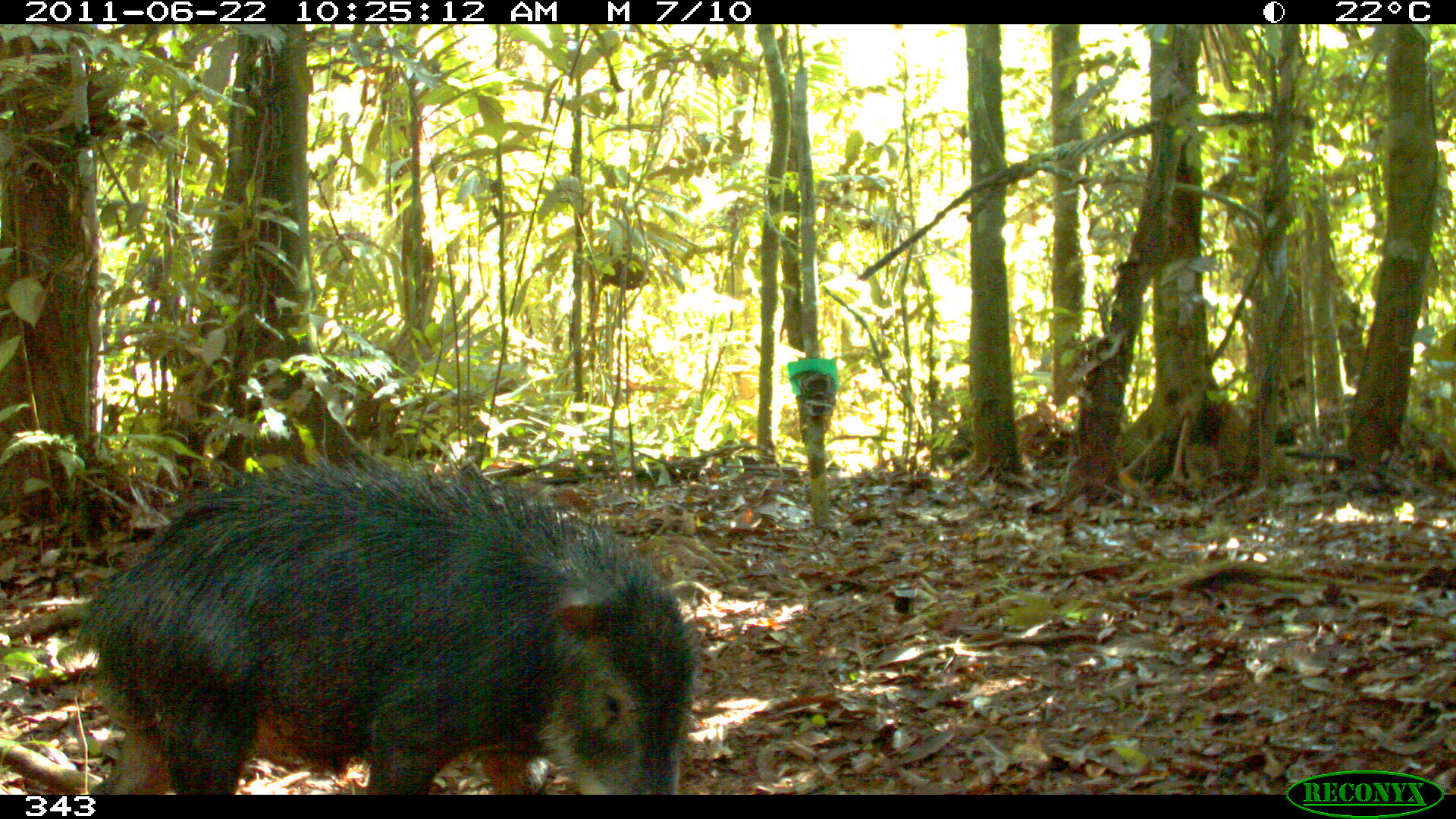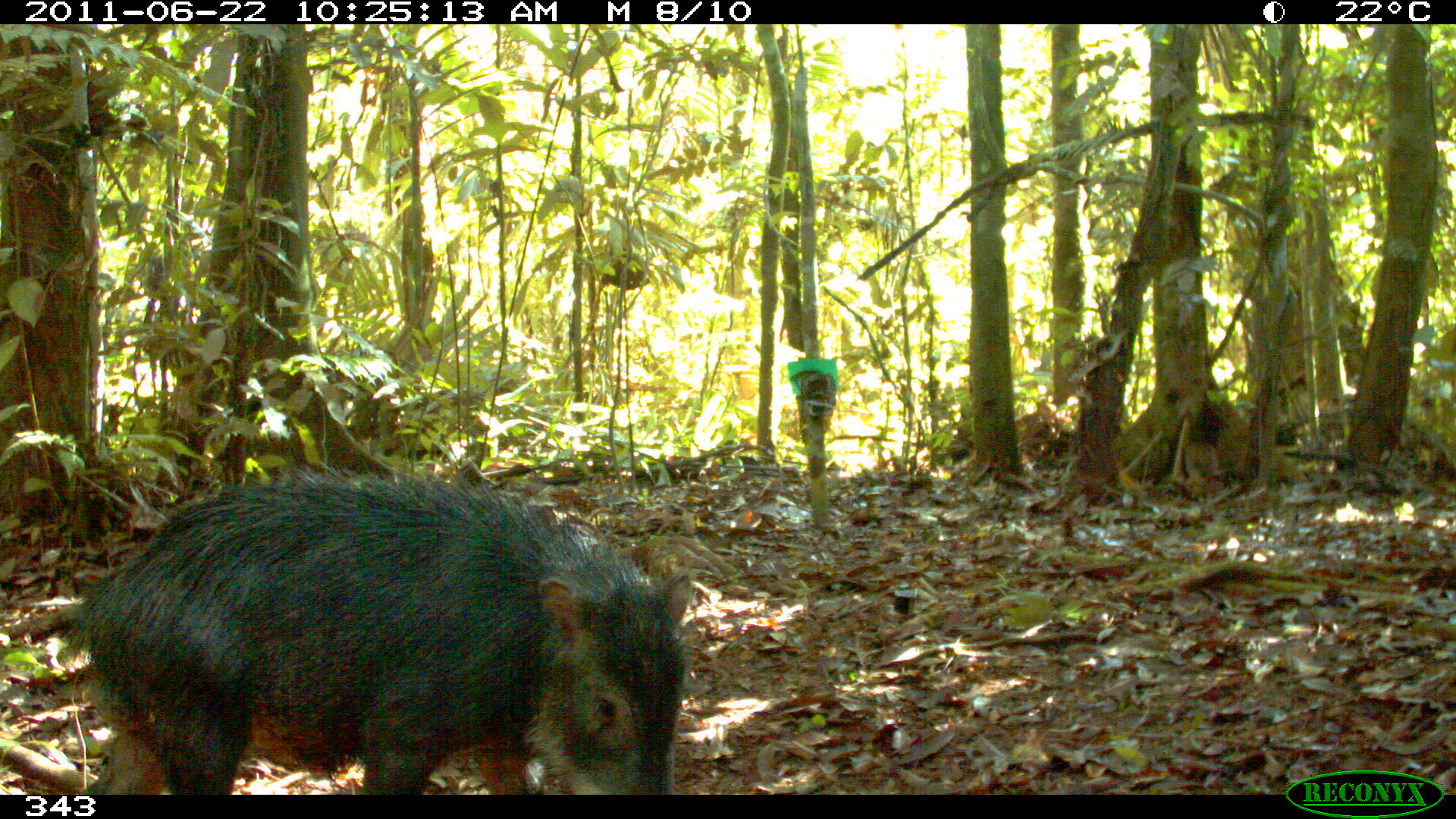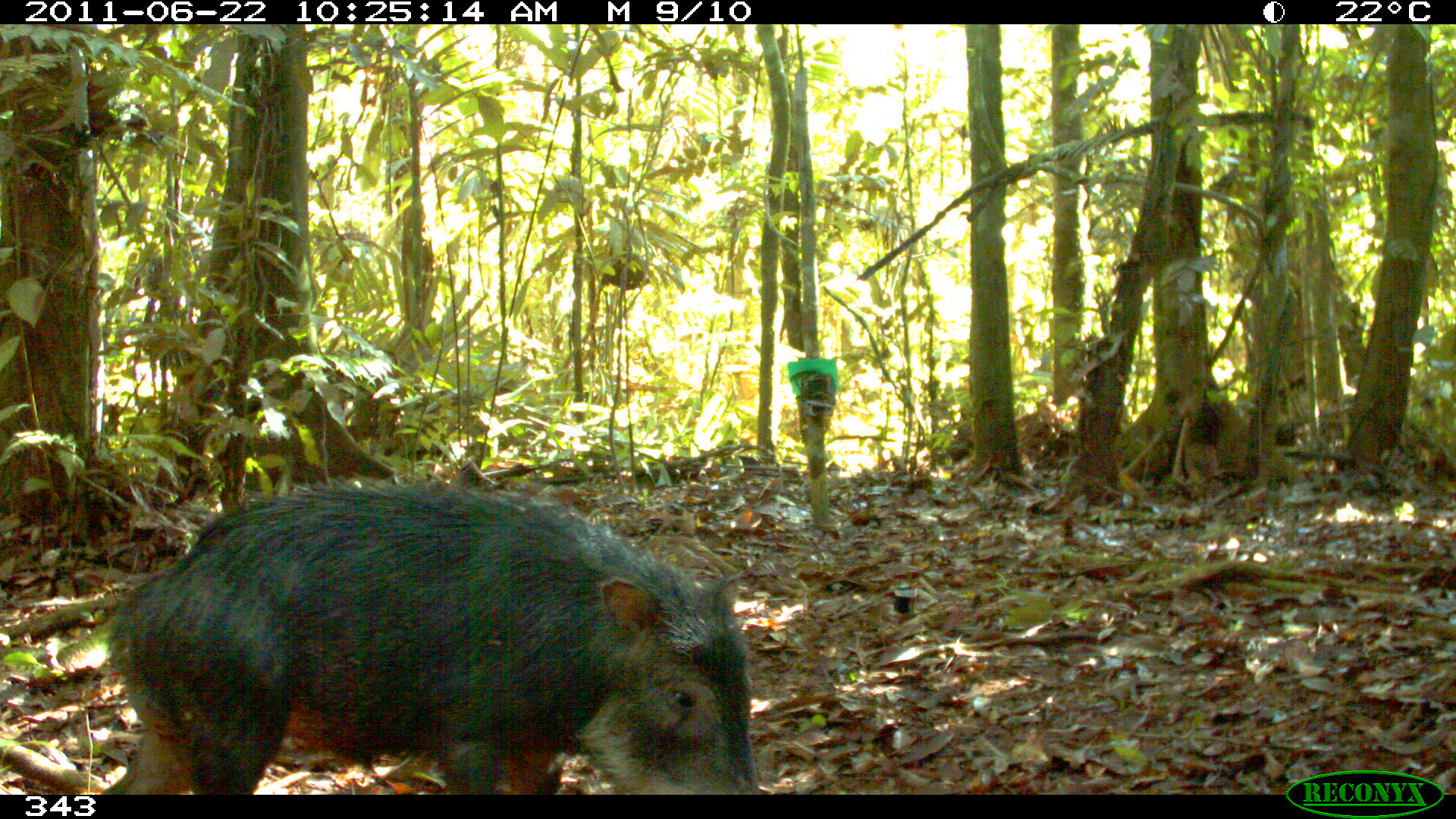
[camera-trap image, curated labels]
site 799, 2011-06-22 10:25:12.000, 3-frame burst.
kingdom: Animalia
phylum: Chordata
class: Mammalia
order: Artiodactyla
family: Tayassuidae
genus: Tayassu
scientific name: Tayassu pecari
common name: white-lipped peccary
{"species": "Tayassu pecari (white-lipped peccary)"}